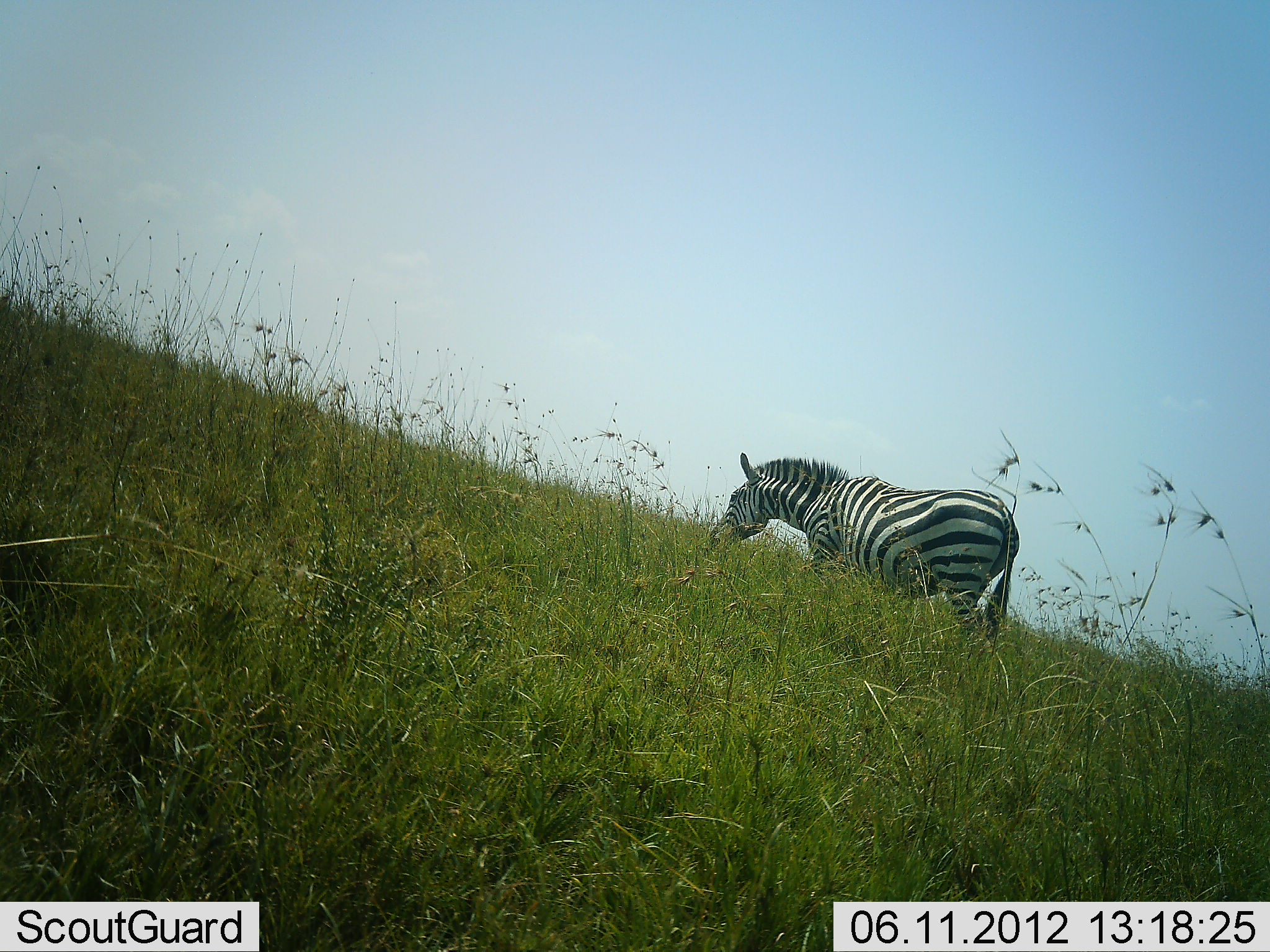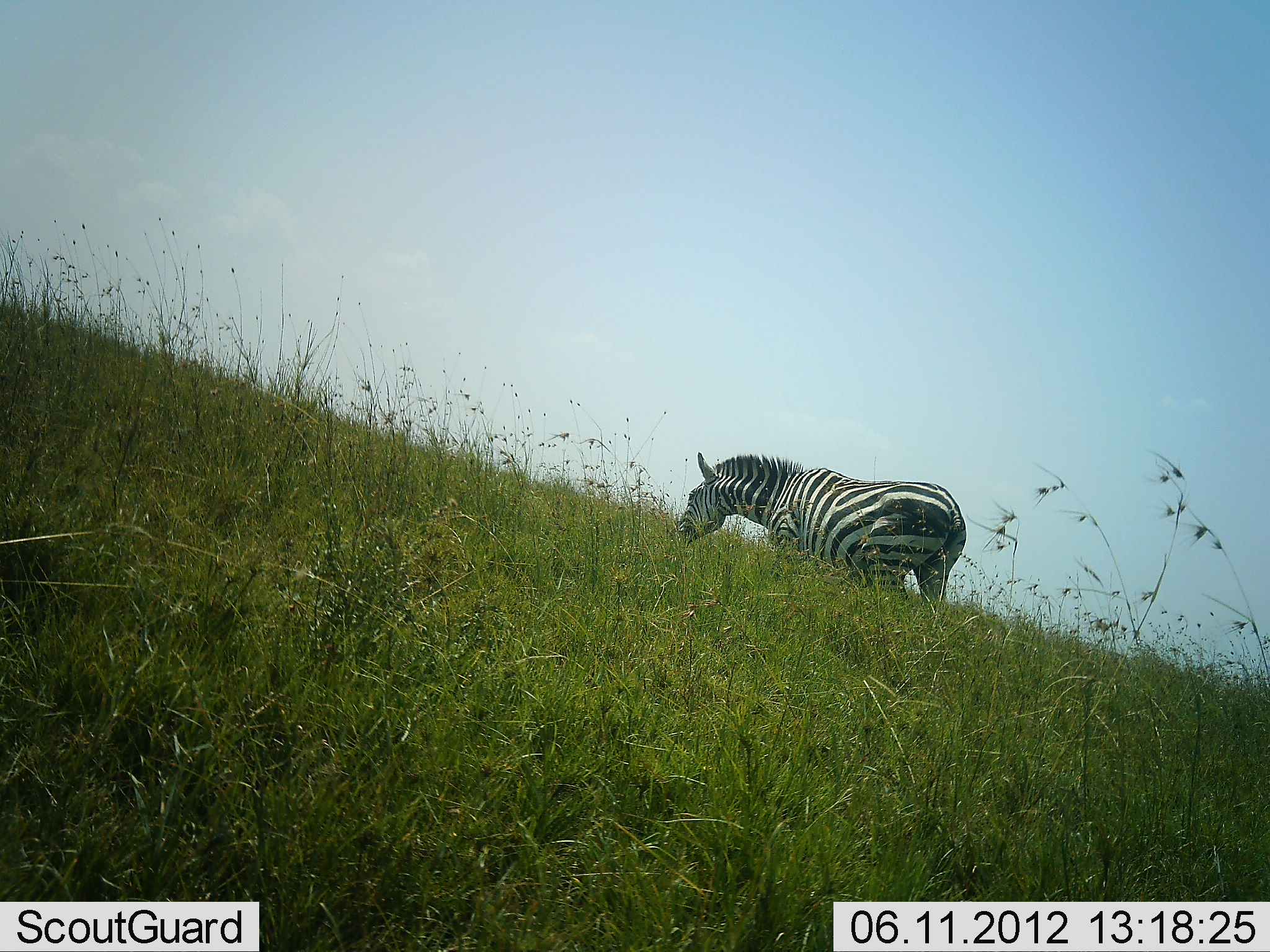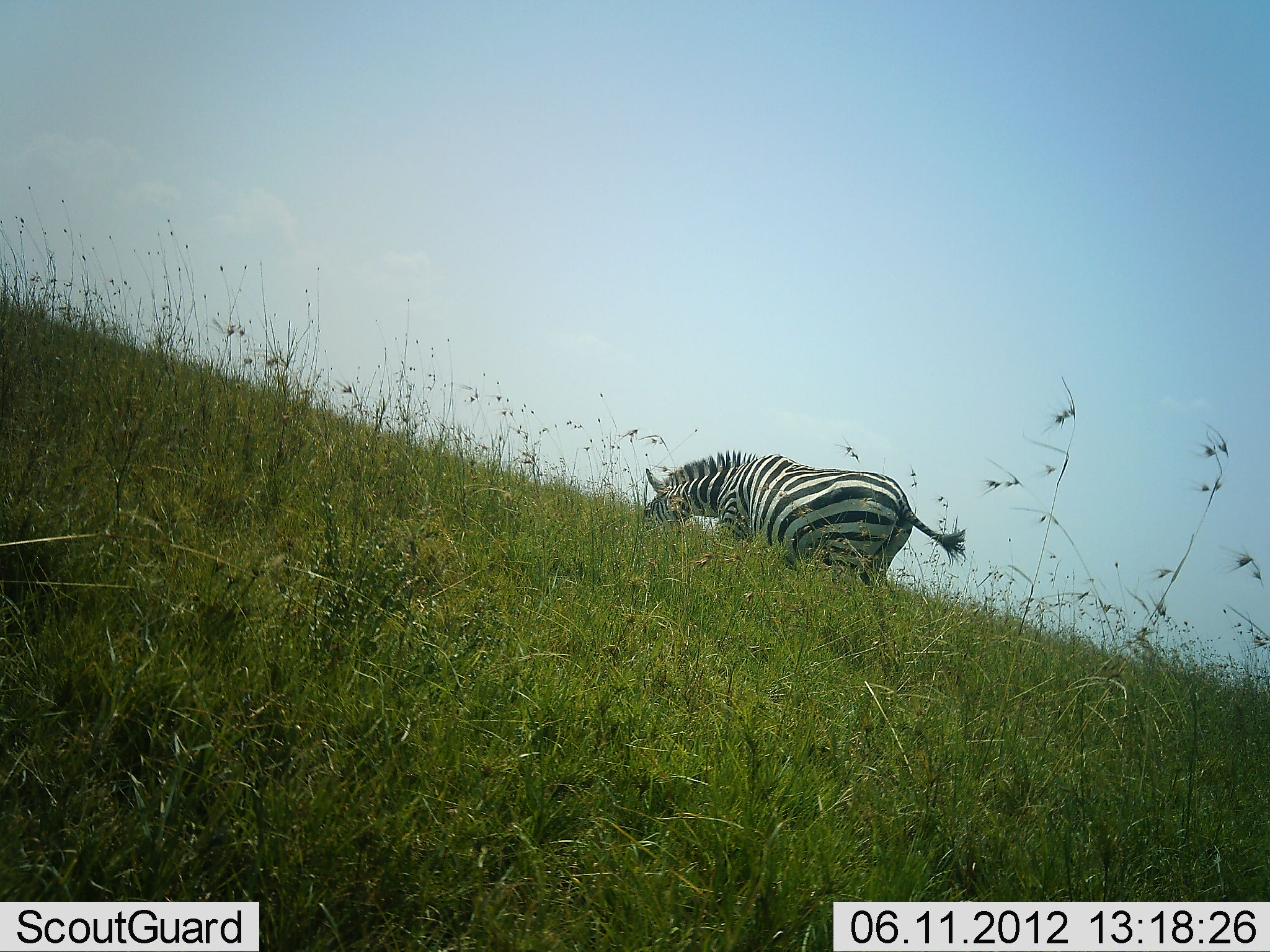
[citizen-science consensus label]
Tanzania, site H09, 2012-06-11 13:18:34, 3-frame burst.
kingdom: Animalia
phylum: Chordata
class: Mammalia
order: Perissodactyla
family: Equidae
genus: Equus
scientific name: Equus quagga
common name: plains zebra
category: zebra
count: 1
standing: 10%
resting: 0%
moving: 60%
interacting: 0%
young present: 0%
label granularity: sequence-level